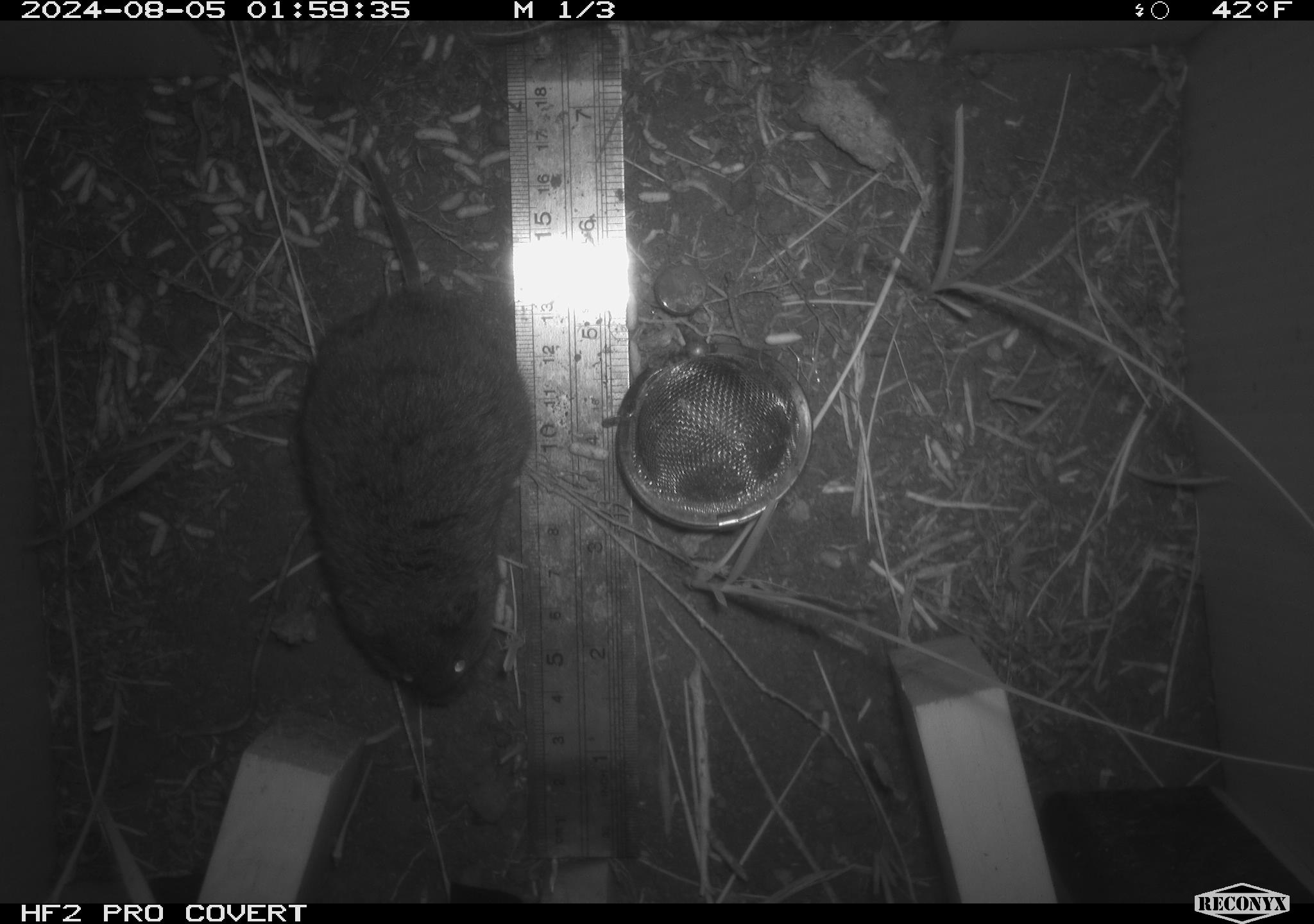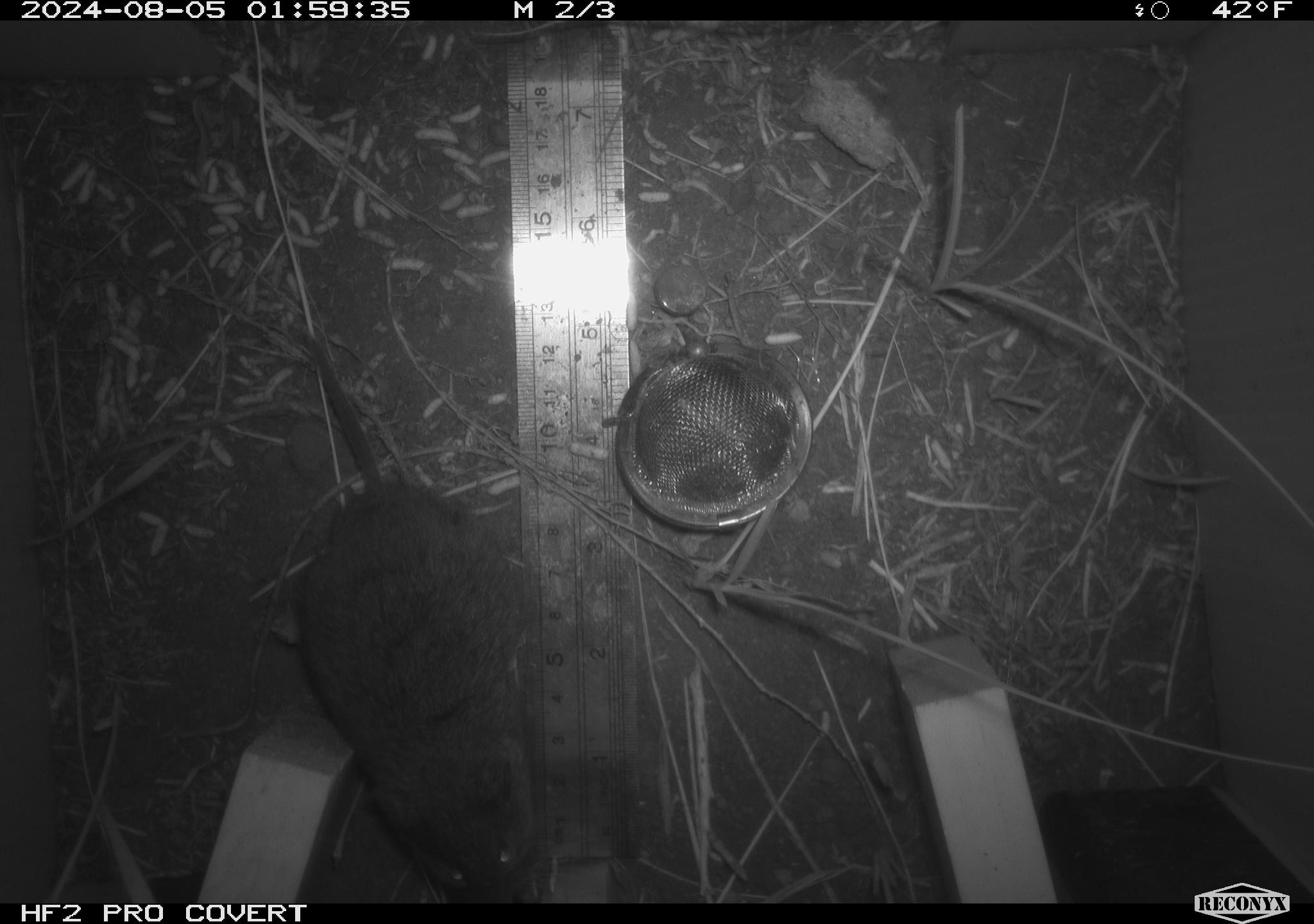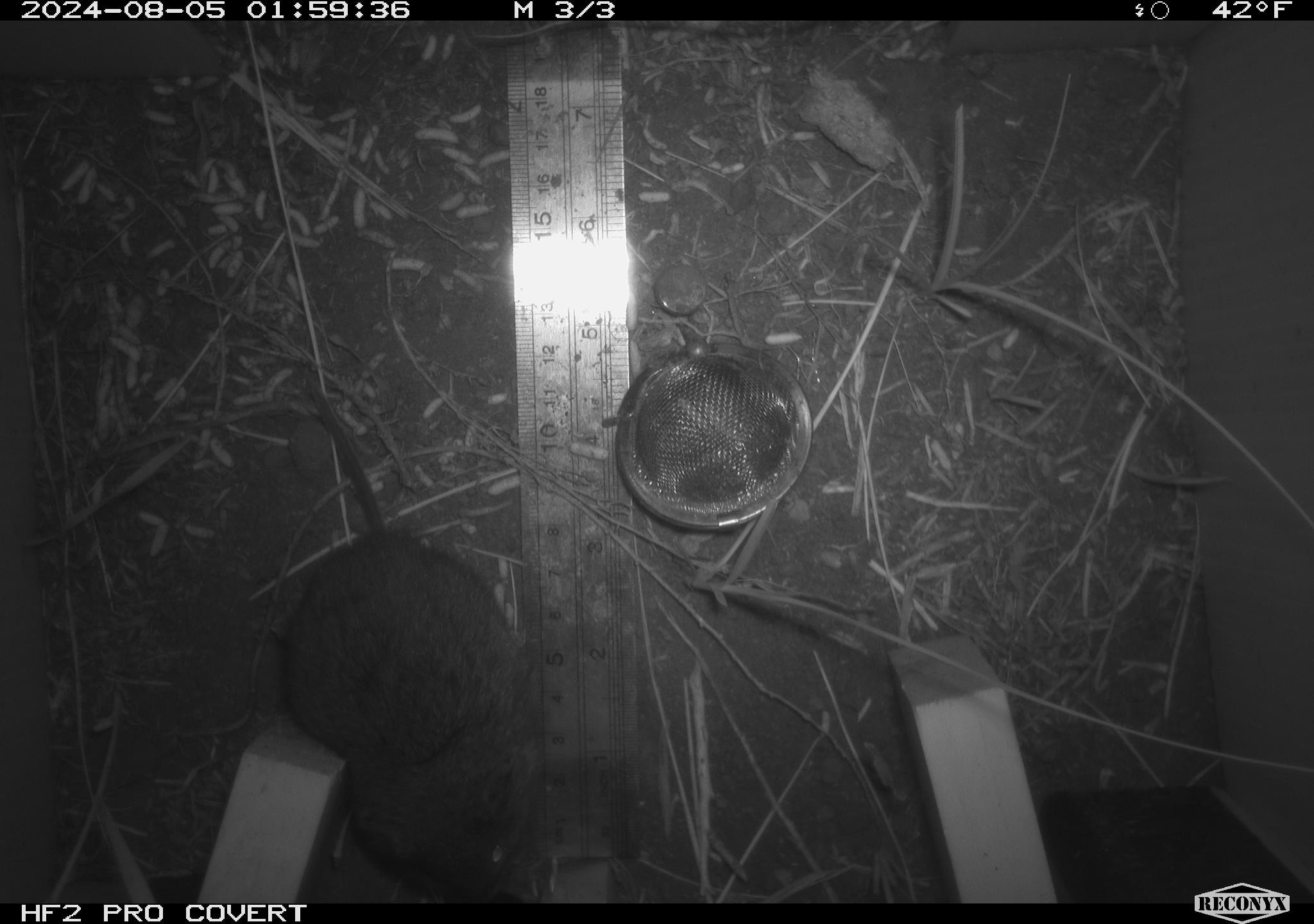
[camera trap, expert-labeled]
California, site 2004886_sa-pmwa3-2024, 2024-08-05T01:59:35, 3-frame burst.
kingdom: Animalia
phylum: Chordata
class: Mammalia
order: Rodentia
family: Cricetidae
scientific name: Arvicolinae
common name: voles, lemmings, and muskrats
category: arvicolinae subfamily